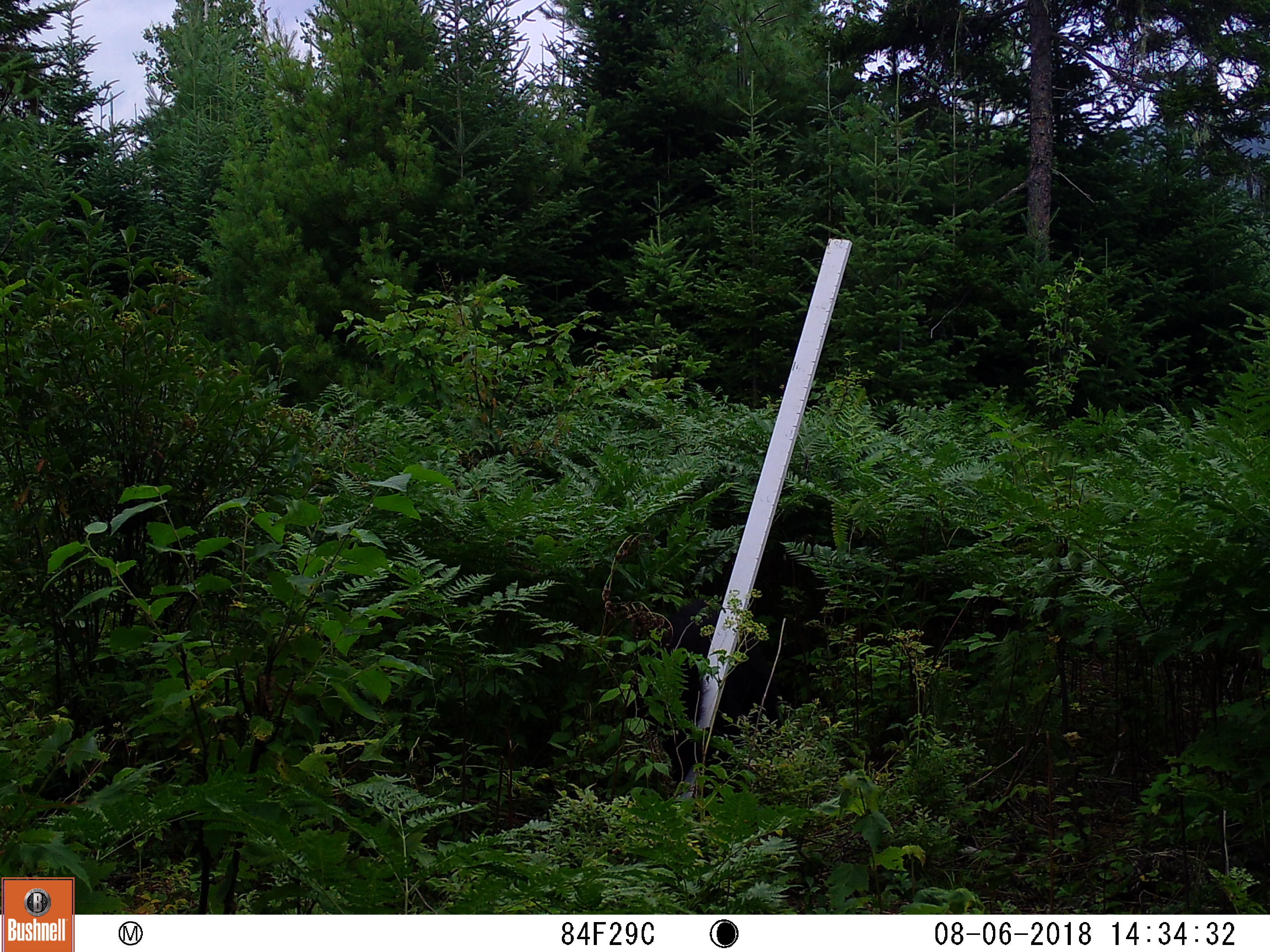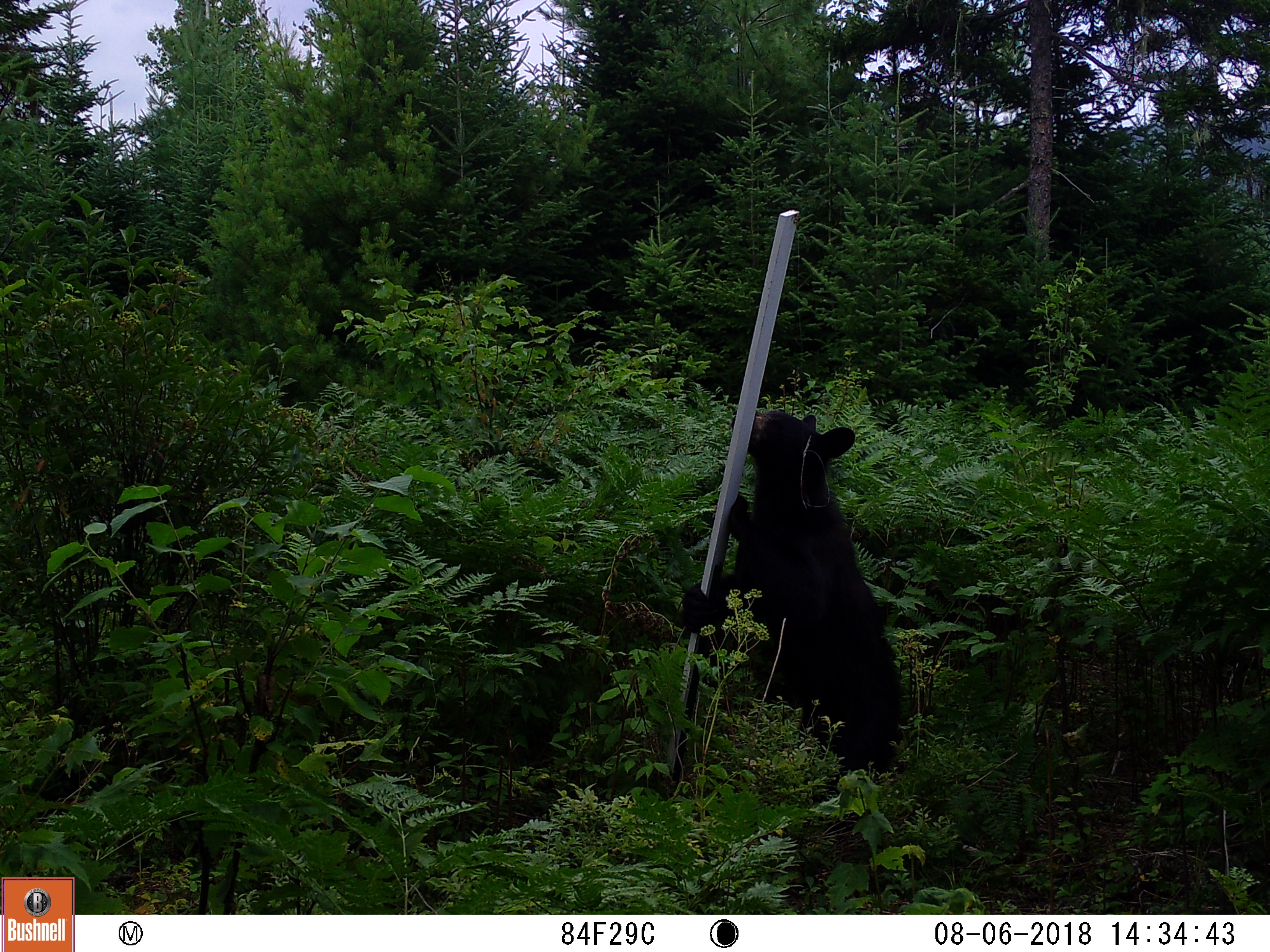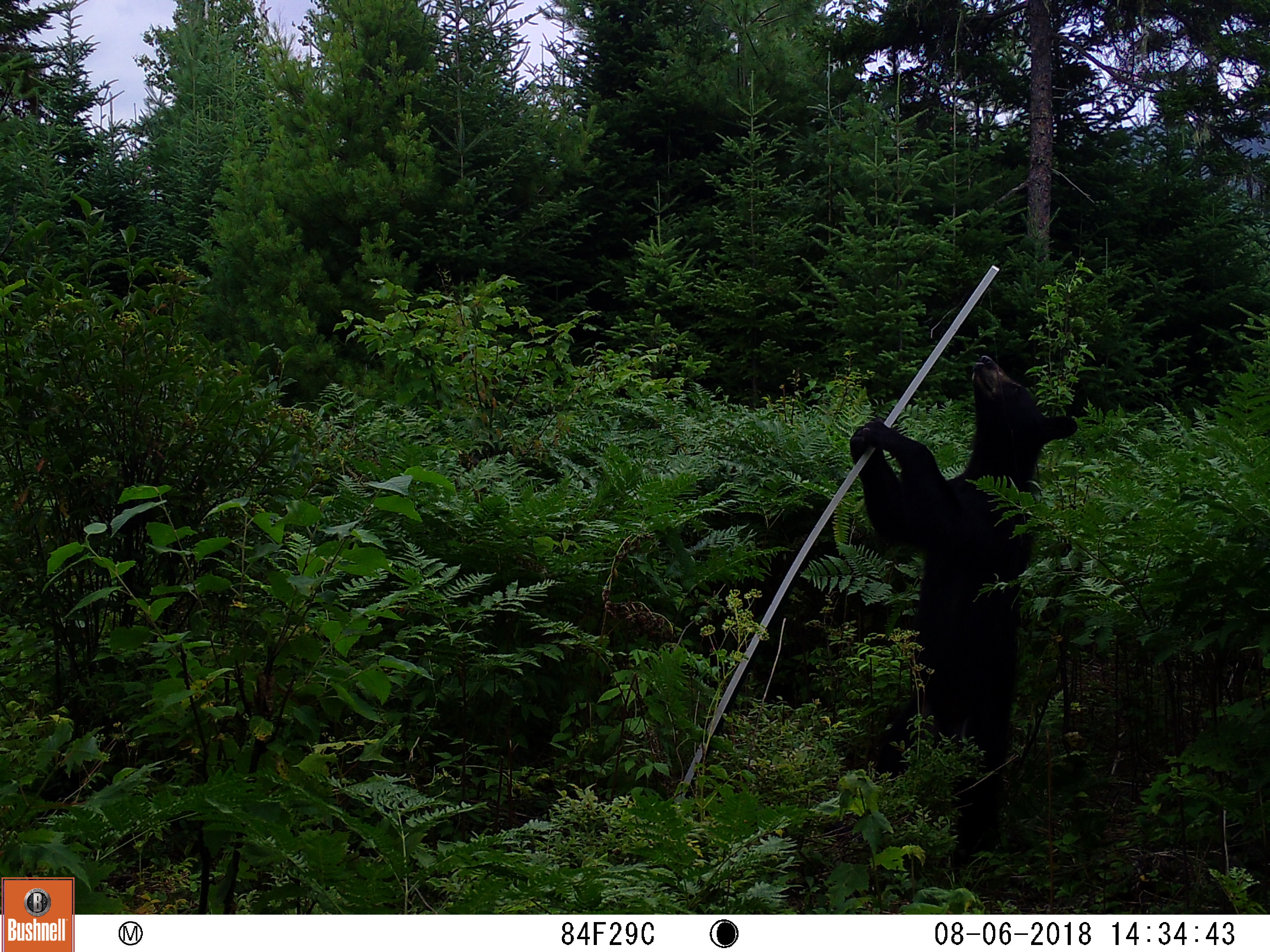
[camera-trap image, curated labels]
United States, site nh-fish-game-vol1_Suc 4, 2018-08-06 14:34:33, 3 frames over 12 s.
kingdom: Animalia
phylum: Chordata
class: Mammalia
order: Carnivora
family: Ursidae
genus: Ursus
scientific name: Ursus americanus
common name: black bear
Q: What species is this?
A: Black bear (Ursus americanus).